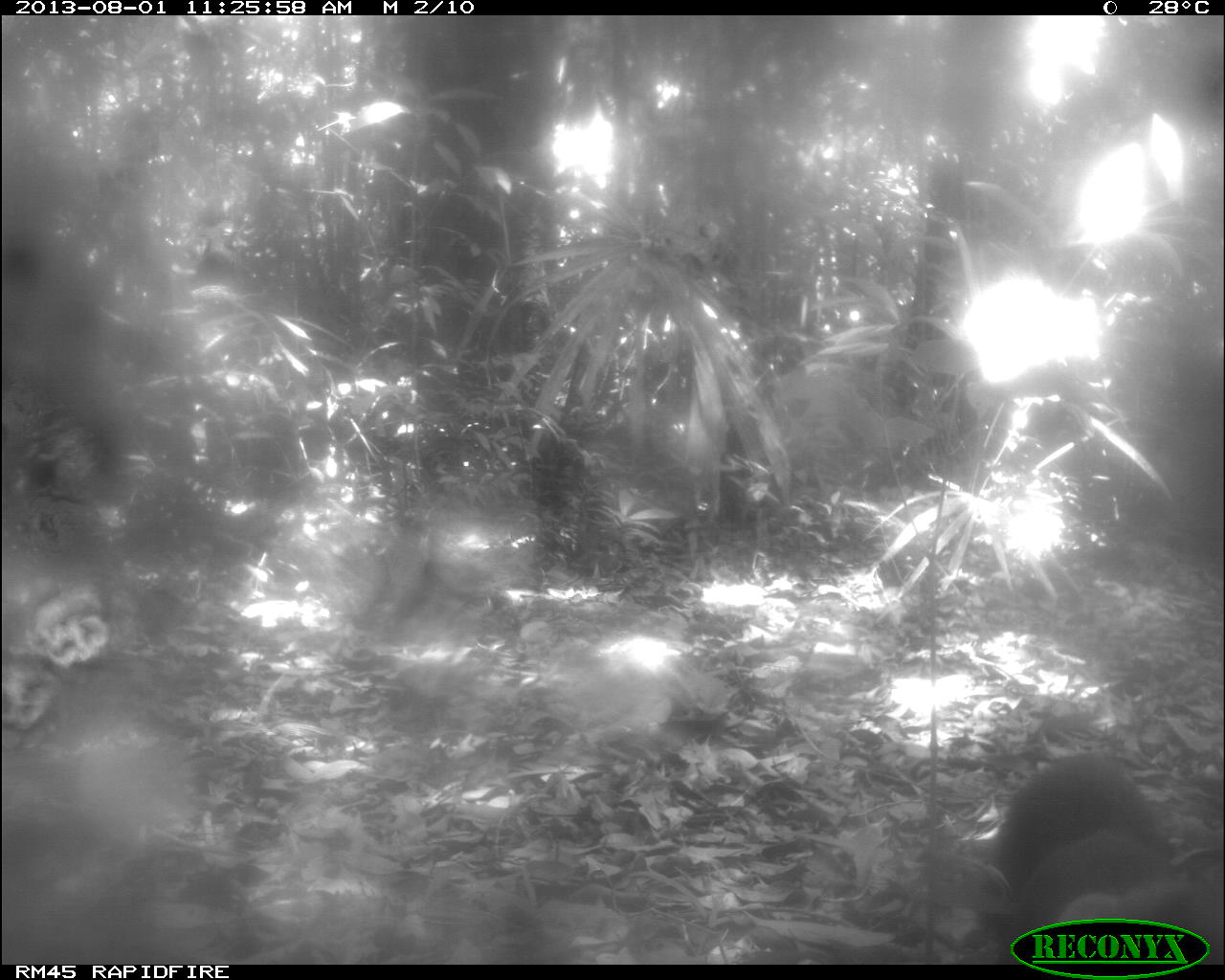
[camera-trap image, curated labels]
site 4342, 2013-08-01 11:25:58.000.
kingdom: Animalia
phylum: Chordata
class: Mammalia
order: Carnivora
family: Mustelidae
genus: Eira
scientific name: Eira barbara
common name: tayra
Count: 1.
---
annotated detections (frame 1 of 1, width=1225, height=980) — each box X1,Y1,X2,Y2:
eira barbara: 990,748,1149,881; 1018,817,1180,933; 1054,876,1225,964